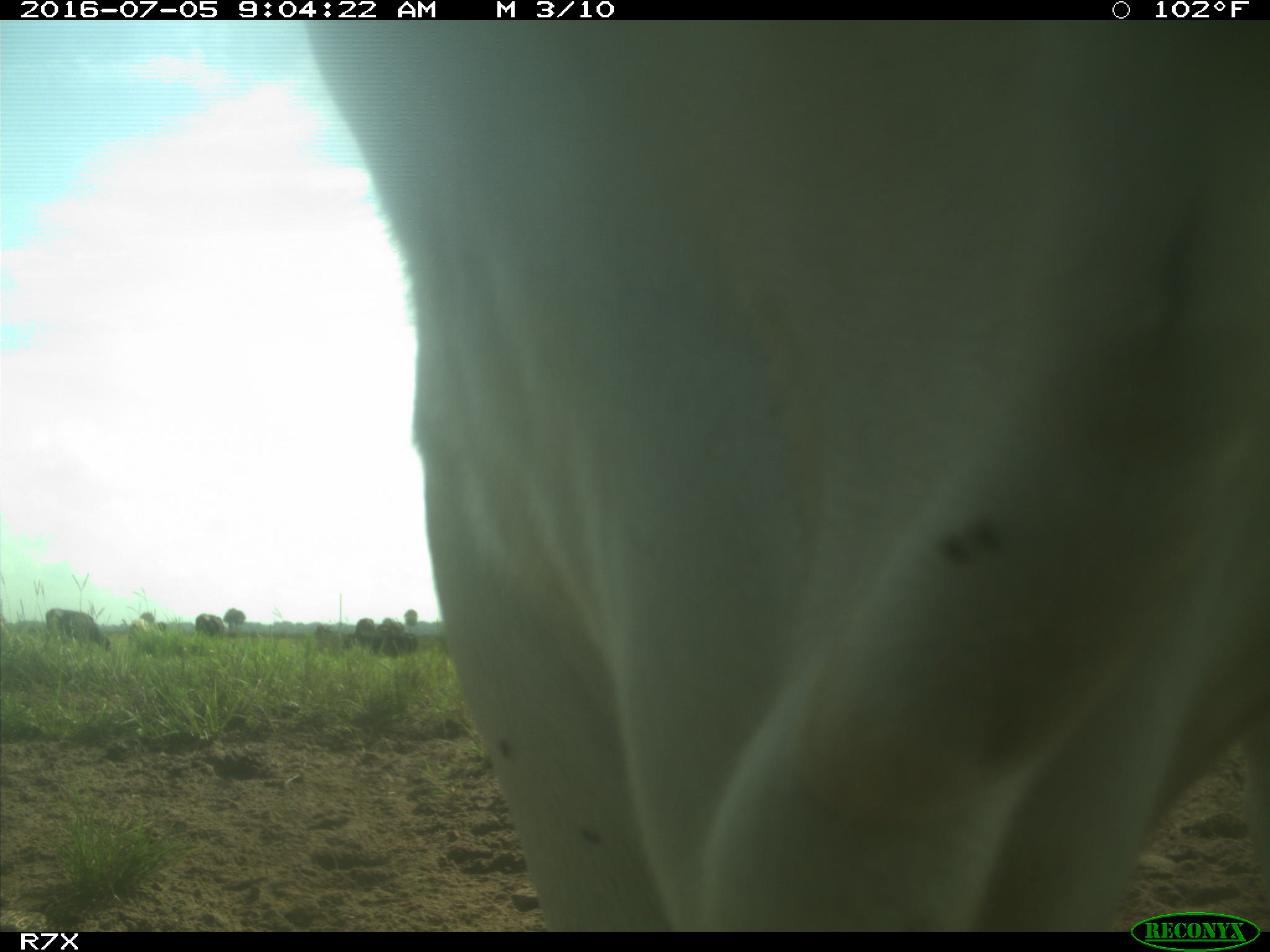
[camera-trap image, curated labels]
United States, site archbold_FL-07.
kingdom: Animalia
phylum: Chordata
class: Mammalia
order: Artiodactyla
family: Bovidae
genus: Bos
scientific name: Bos taurus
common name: domestic cow